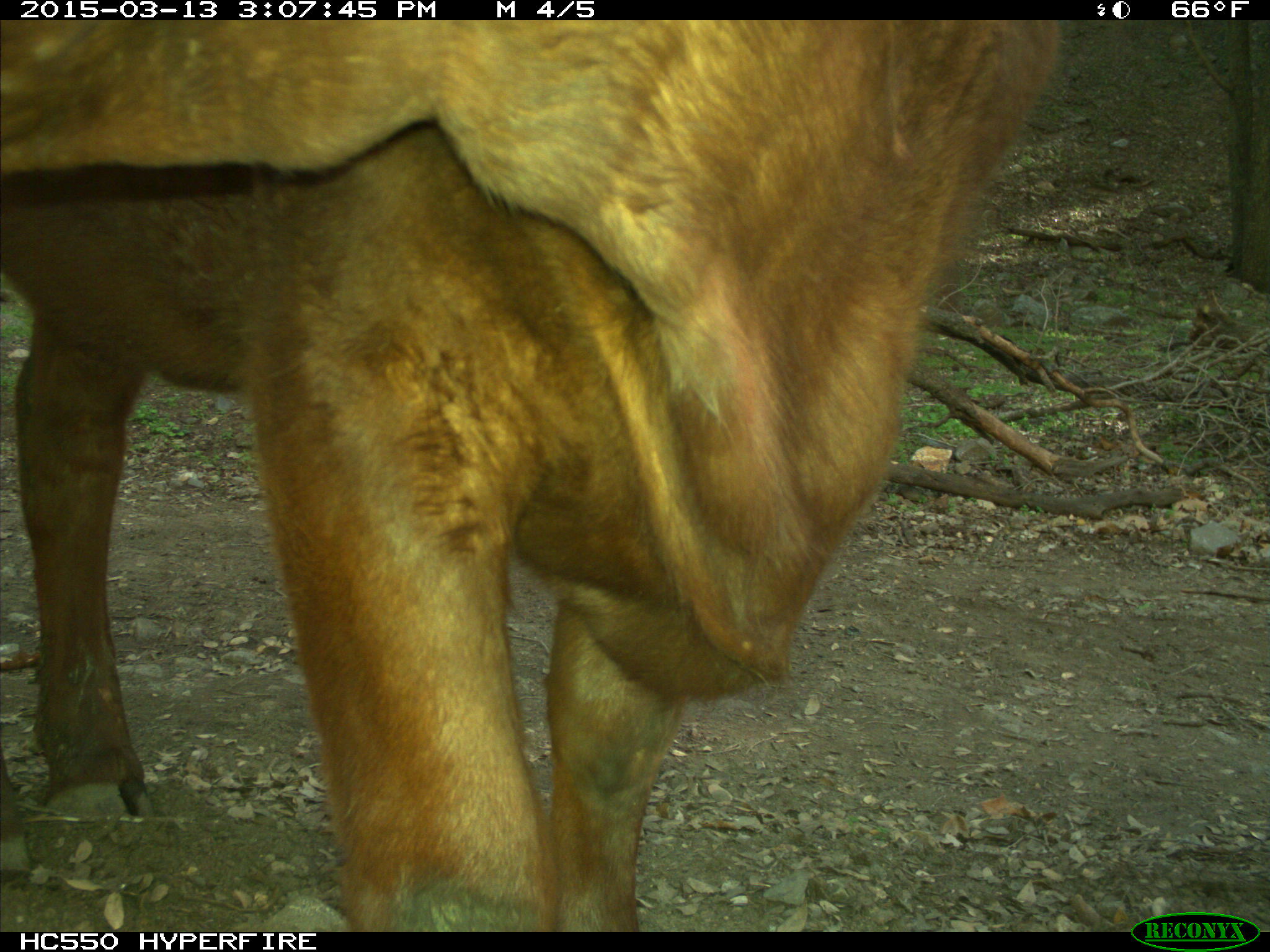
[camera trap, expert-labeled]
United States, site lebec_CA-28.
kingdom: Animalia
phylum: Chordata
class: Mammalia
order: Artiodactyla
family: Bovidae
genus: Bos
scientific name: Bos taurus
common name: domestic cow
Bos taurus (domestic cow).